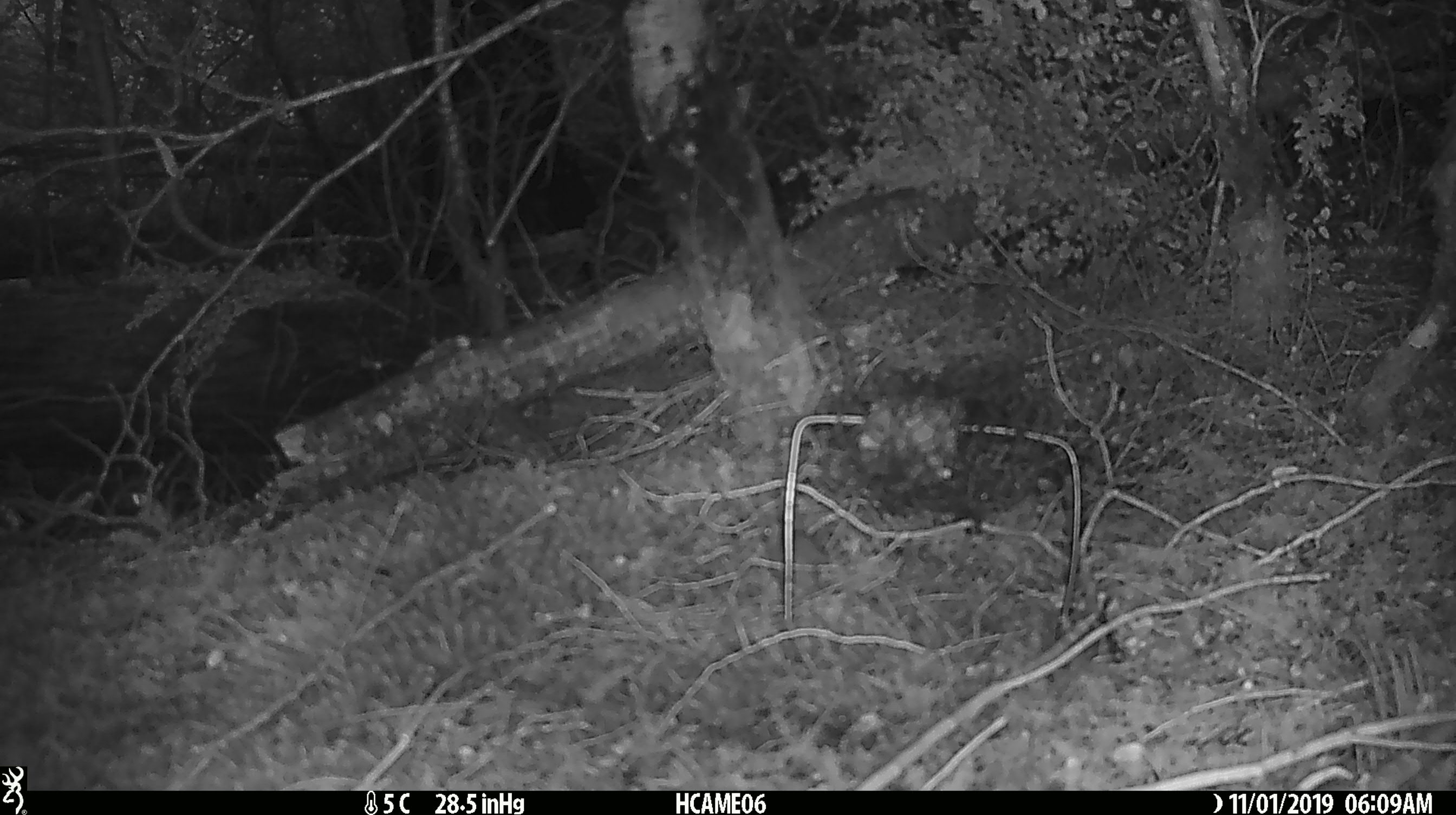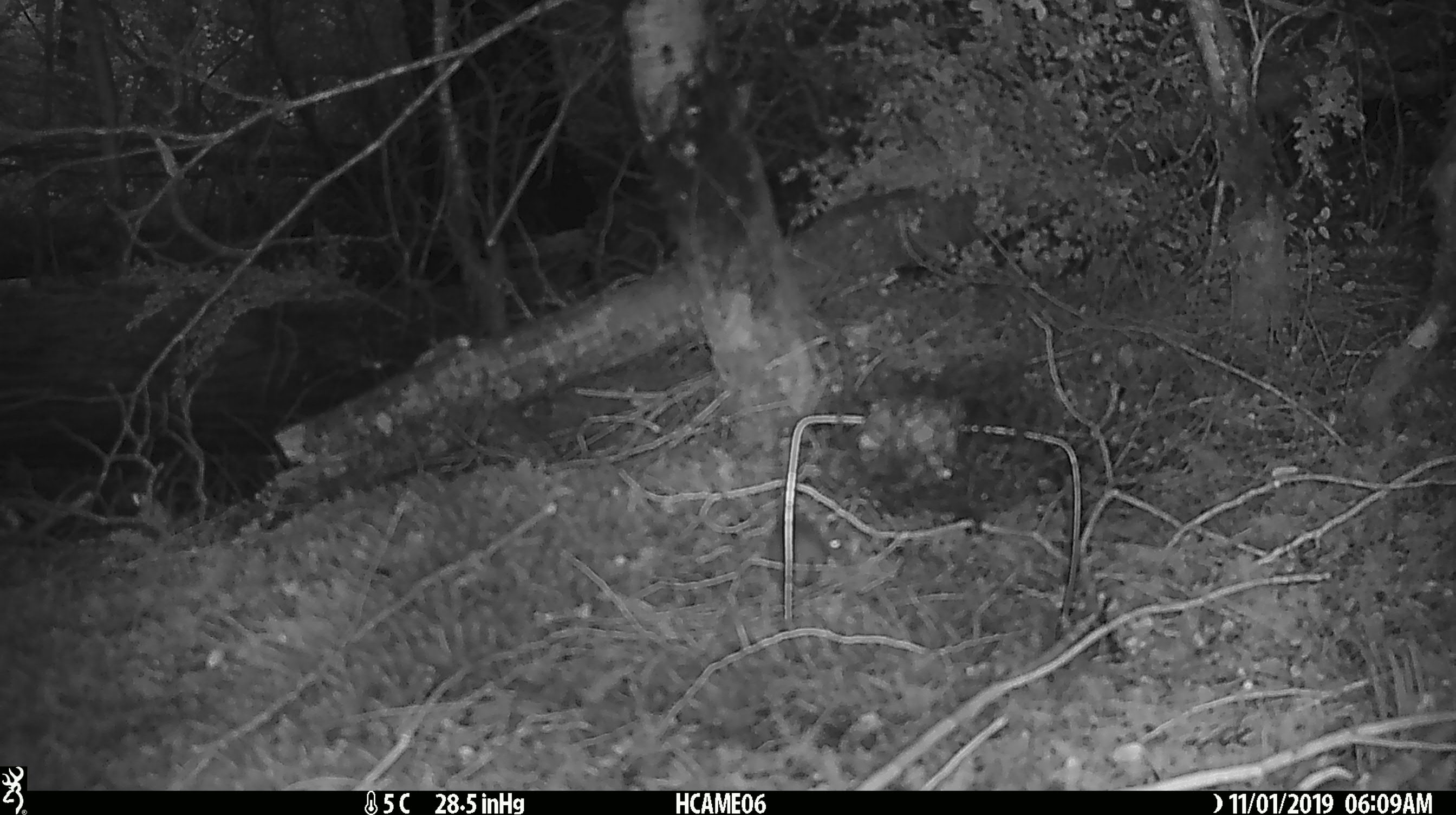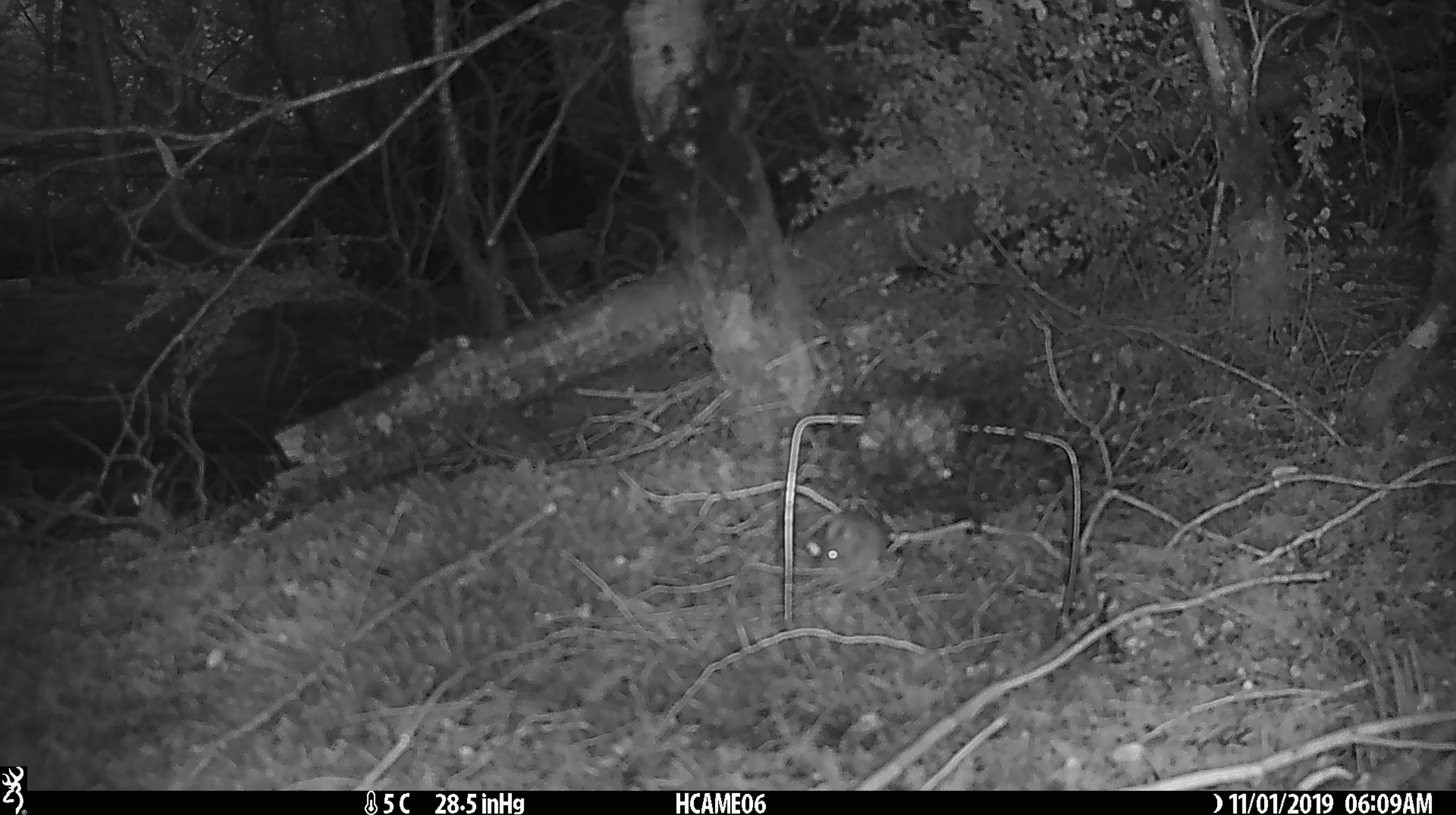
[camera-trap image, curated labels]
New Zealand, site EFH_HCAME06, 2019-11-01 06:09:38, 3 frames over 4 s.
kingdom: Animalia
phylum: Chordata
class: Mammalia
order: Rodentia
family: Muridae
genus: Mus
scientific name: Mus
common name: mouse